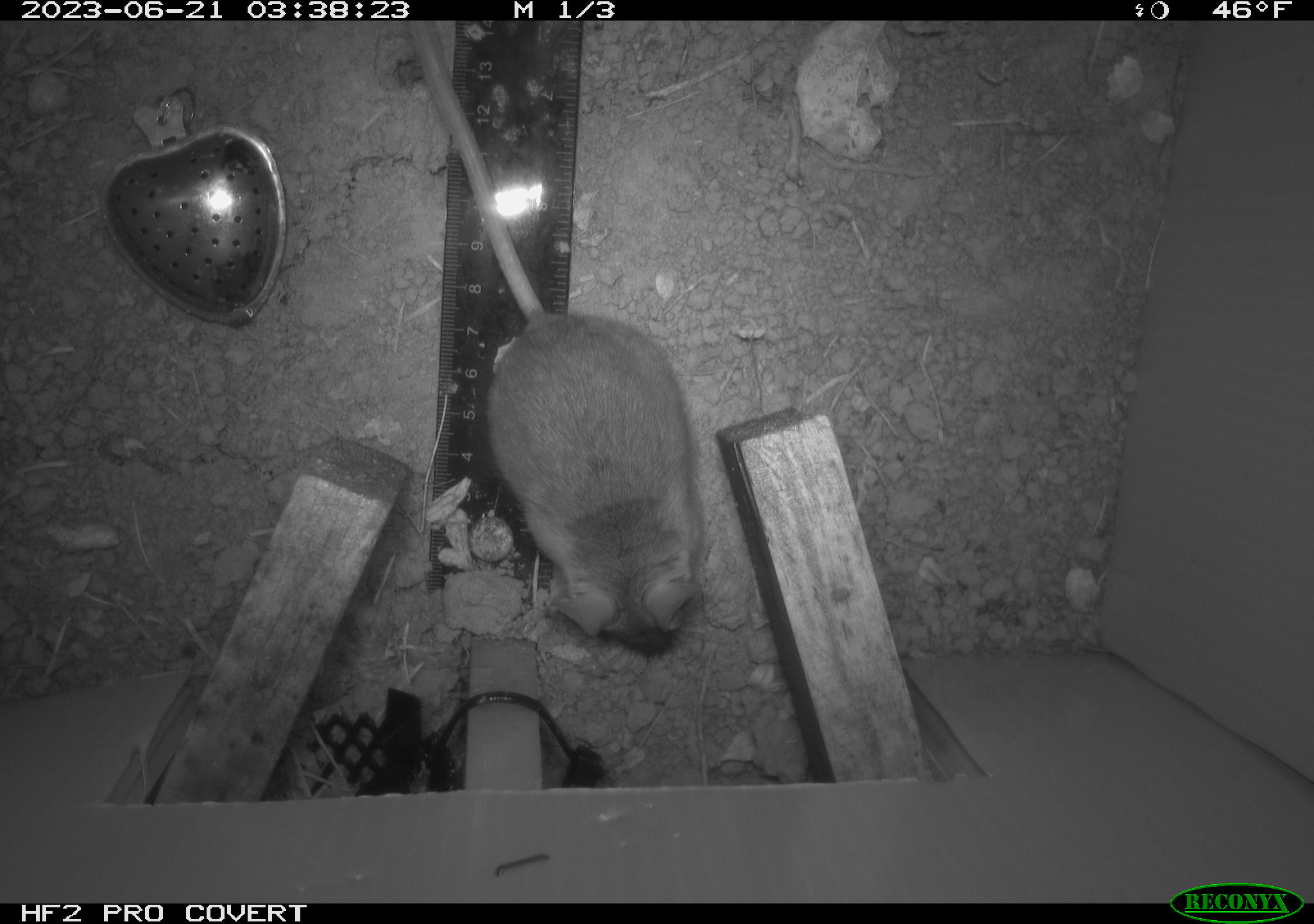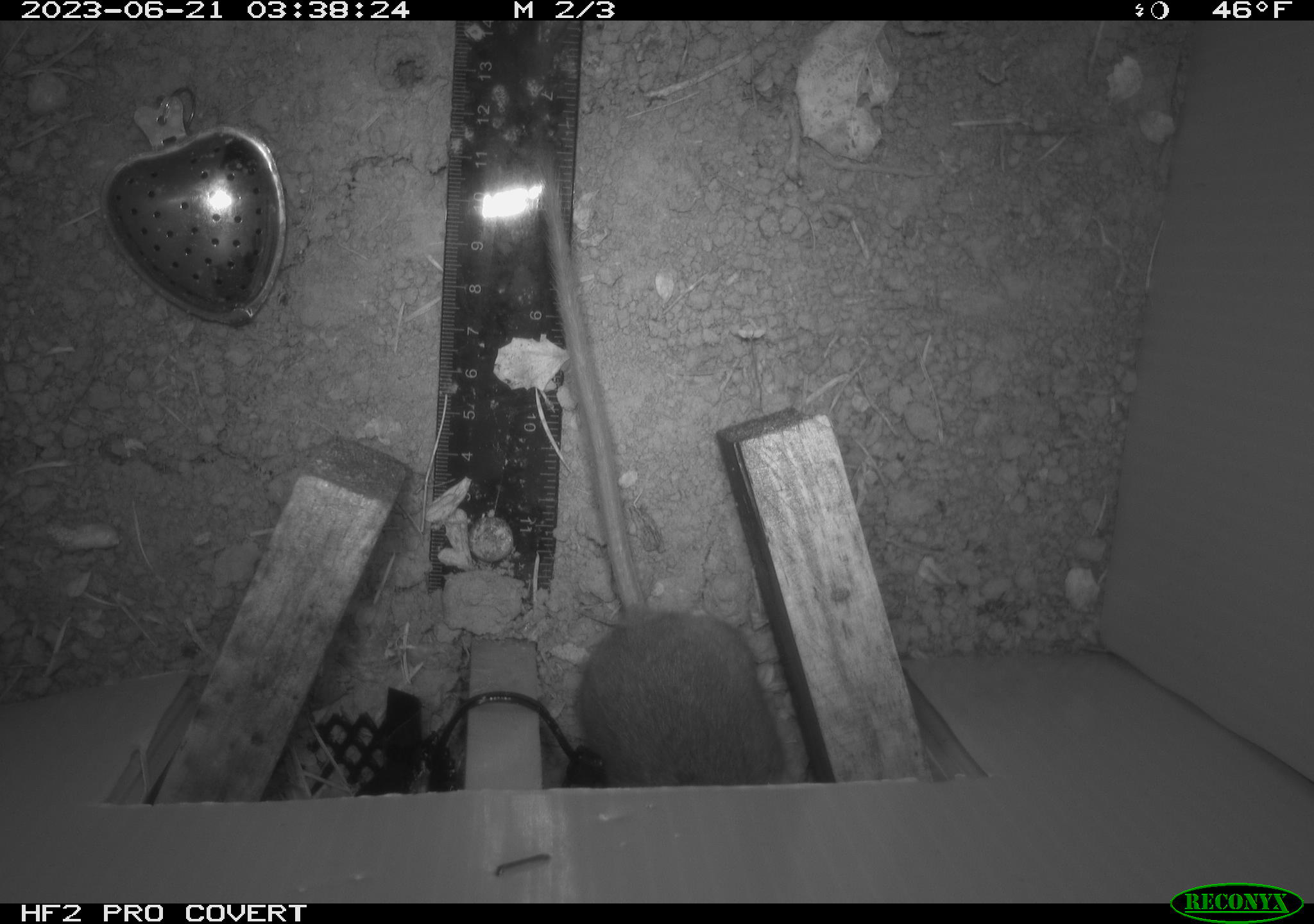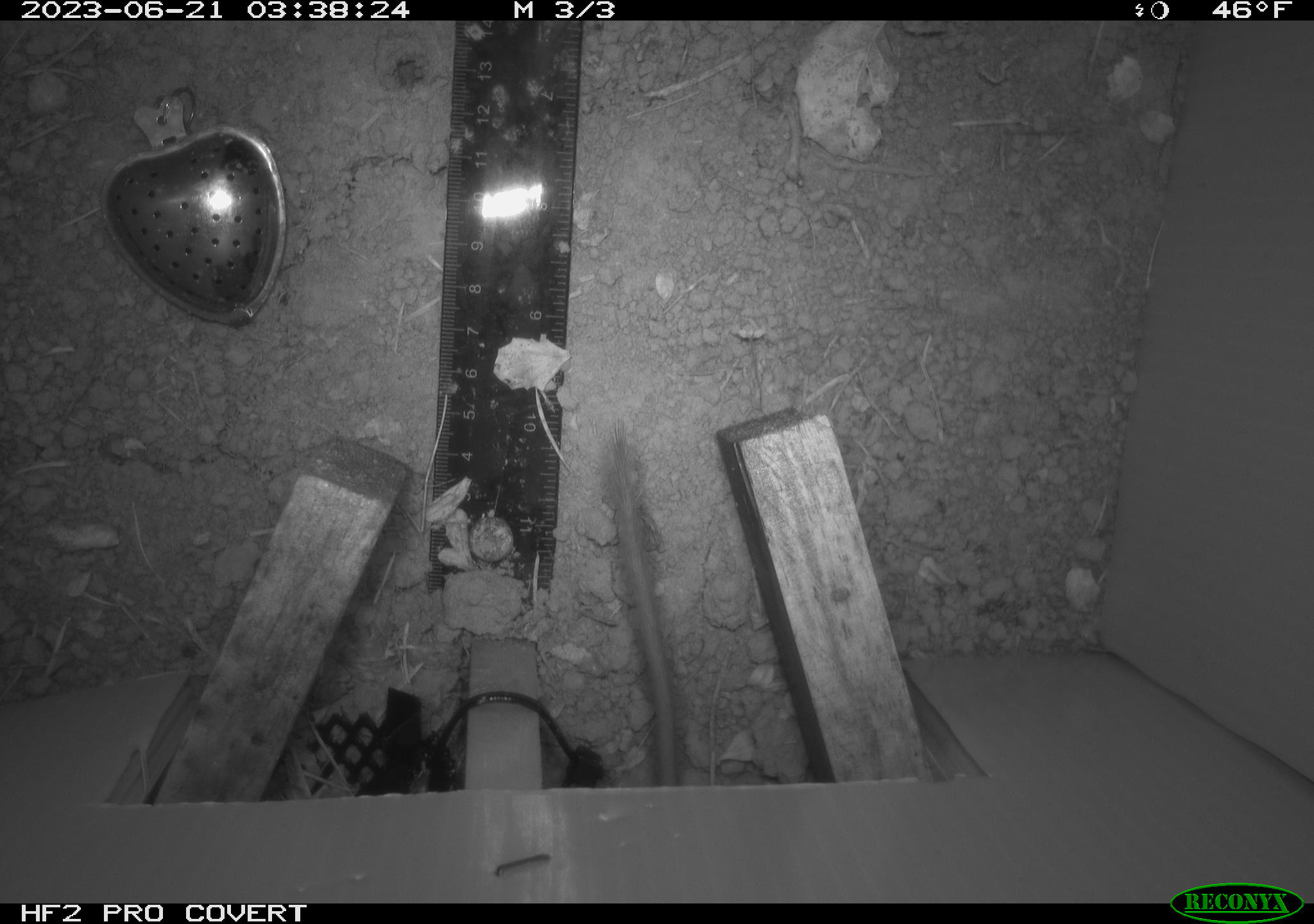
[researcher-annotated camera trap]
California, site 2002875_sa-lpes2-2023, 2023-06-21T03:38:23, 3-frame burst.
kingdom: Animalia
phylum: Chordata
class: Mammalia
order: Rodentia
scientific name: Rodentia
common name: mouse species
Mouse species (Rodentia).